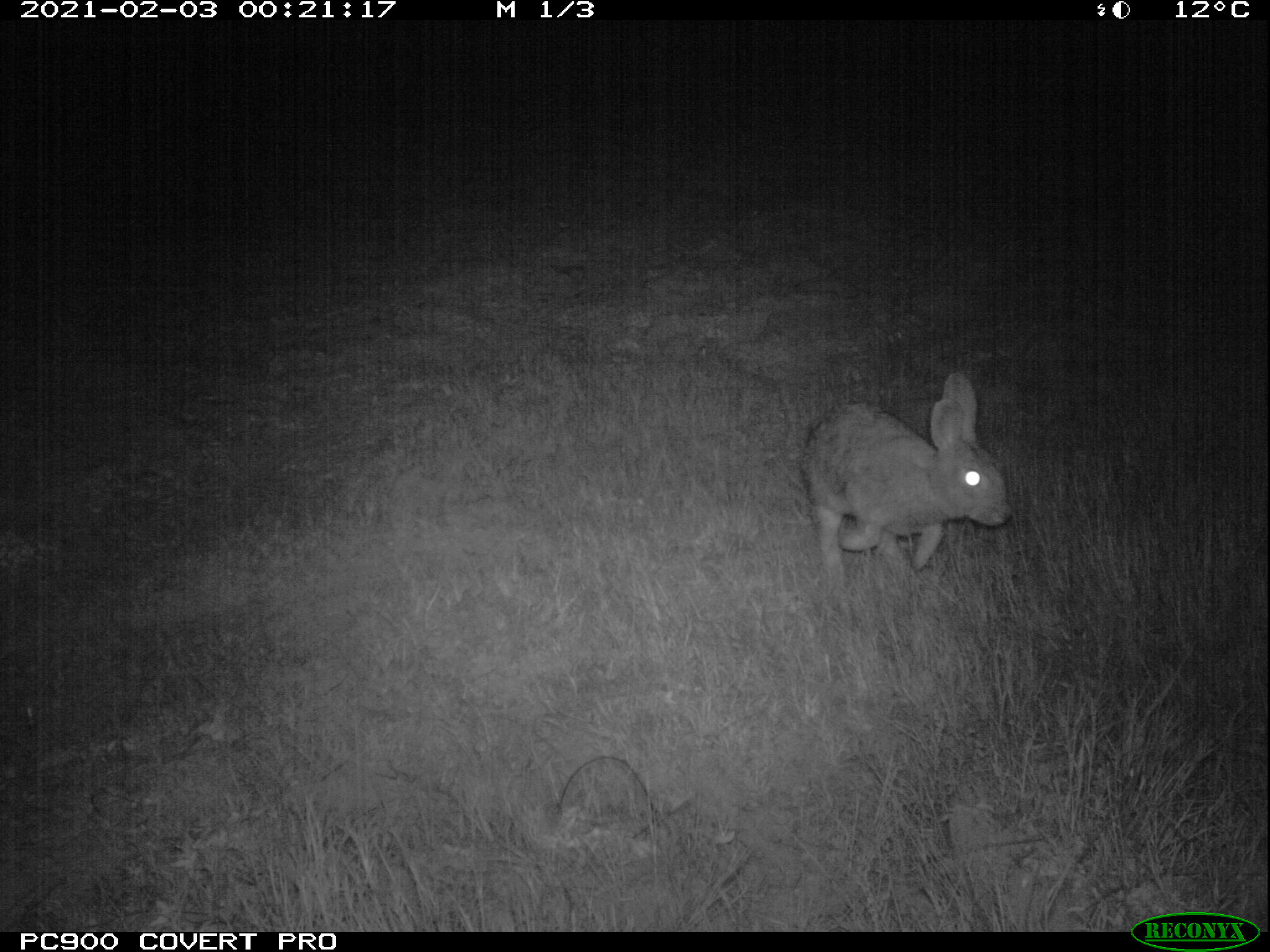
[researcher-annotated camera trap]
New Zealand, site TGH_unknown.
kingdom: Animalia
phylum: Chordata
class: Mammalia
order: Lagomorpha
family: Leporidae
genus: Oryctolagus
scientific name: Oryctolagus cuniculus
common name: european rabbit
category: rabbit